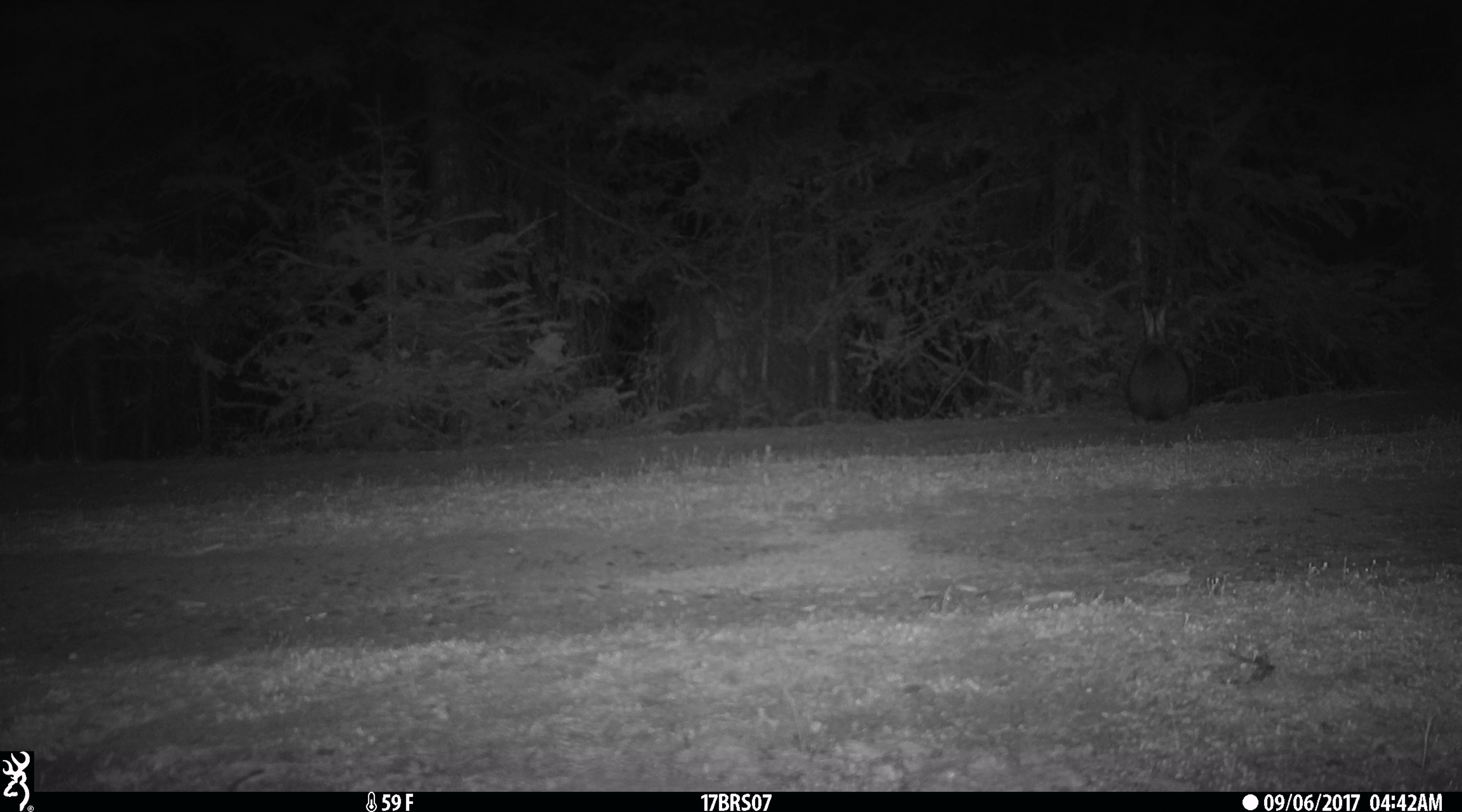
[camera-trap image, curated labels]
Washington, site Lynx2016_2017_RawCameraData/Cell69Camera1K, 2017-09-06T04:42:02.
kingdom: Animalia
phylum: Chordata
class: Mammalia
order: Lagomorpha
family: Leporidae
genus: Lepus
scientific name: Lepus americanus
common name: snowshoe hare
Lepus americanus (snowshoe hare). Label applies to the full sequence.